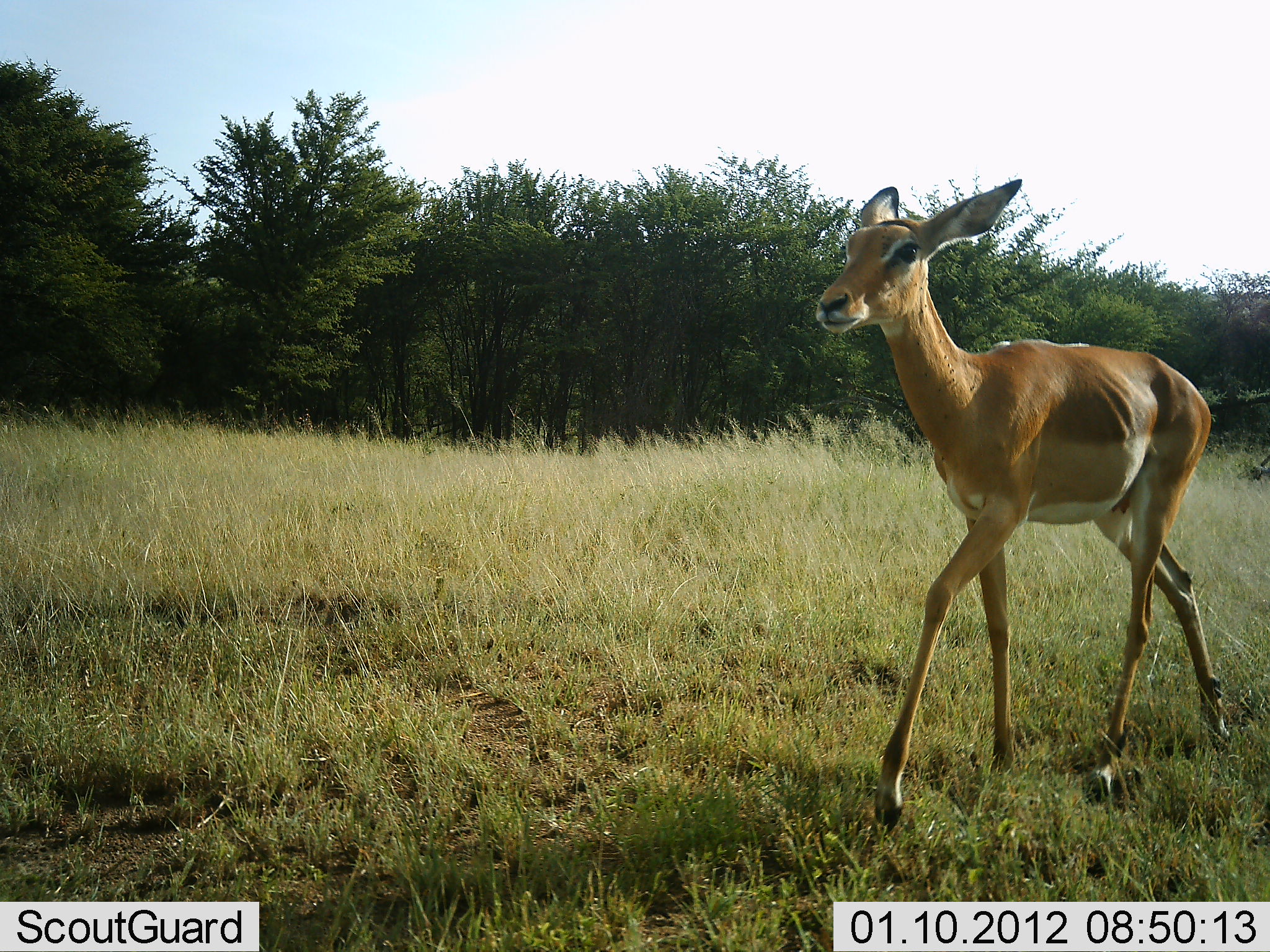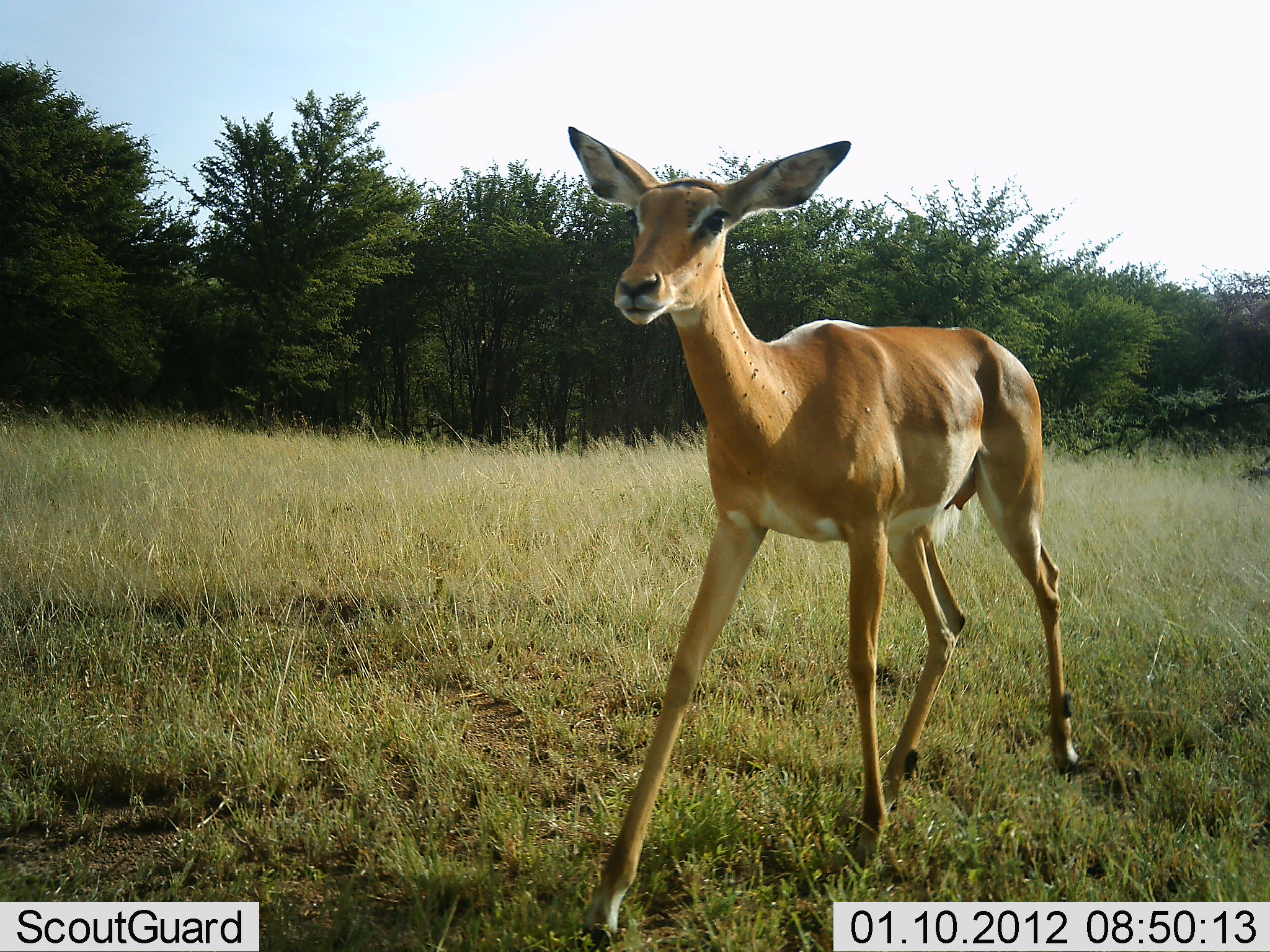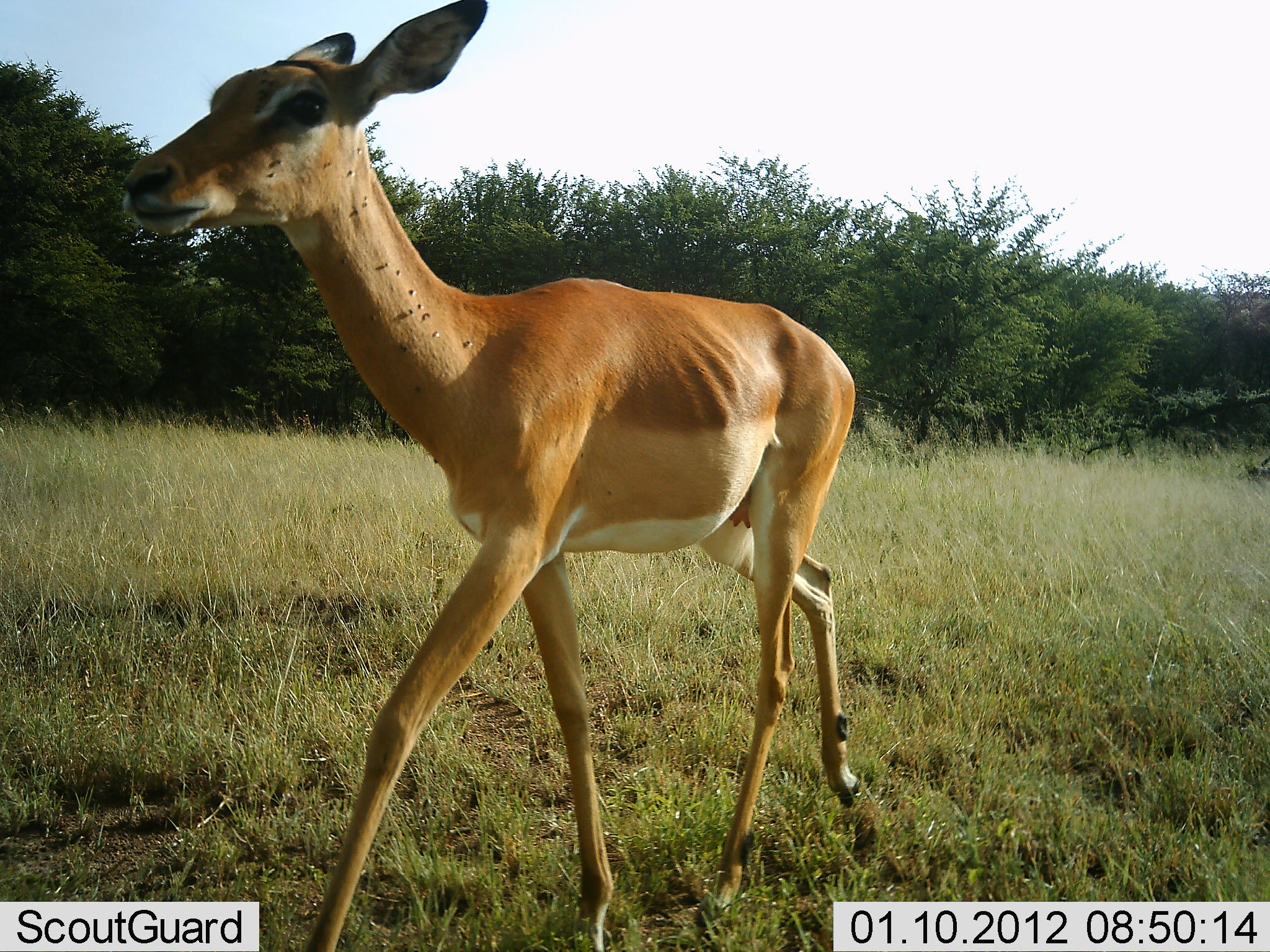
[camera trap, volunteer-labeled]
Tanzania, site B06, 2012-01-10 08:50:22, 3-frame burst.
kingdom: Animalia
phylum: Chordata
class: Mammalia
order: Artiodactyla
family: Bovidae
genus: Aepyceros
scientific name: Aepyceros melampus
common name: impala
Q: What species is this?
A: Impala (Aepyceros melampus).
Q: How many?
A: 1.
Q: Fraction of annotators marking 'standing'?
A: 0%.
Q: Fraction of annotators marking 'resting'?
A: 0%.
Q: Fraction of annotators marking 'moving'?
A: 100%.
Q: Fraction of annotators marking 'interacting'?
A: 0%.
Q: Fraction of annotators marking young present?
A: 0%.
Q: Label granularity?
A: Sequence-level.